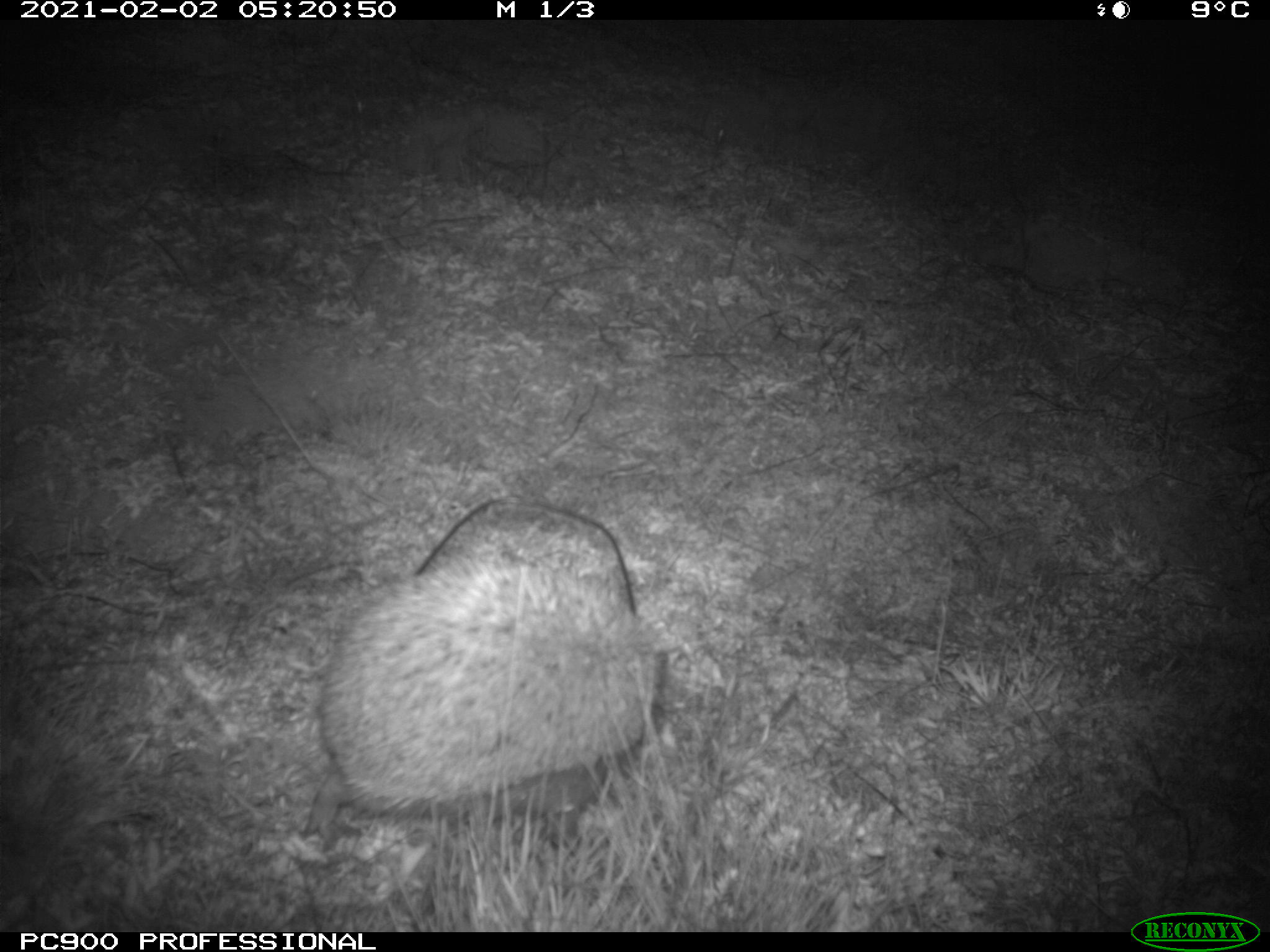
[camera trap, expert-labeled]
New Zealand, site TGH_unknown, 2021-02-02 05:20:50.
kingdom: Animalia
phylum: Chordata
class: Mammalia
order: Eulipotyphla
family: Erinaceidae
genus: Erinaceus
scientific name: Erinaceus europaeus europaeus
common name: european hedgehog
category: hedgehog